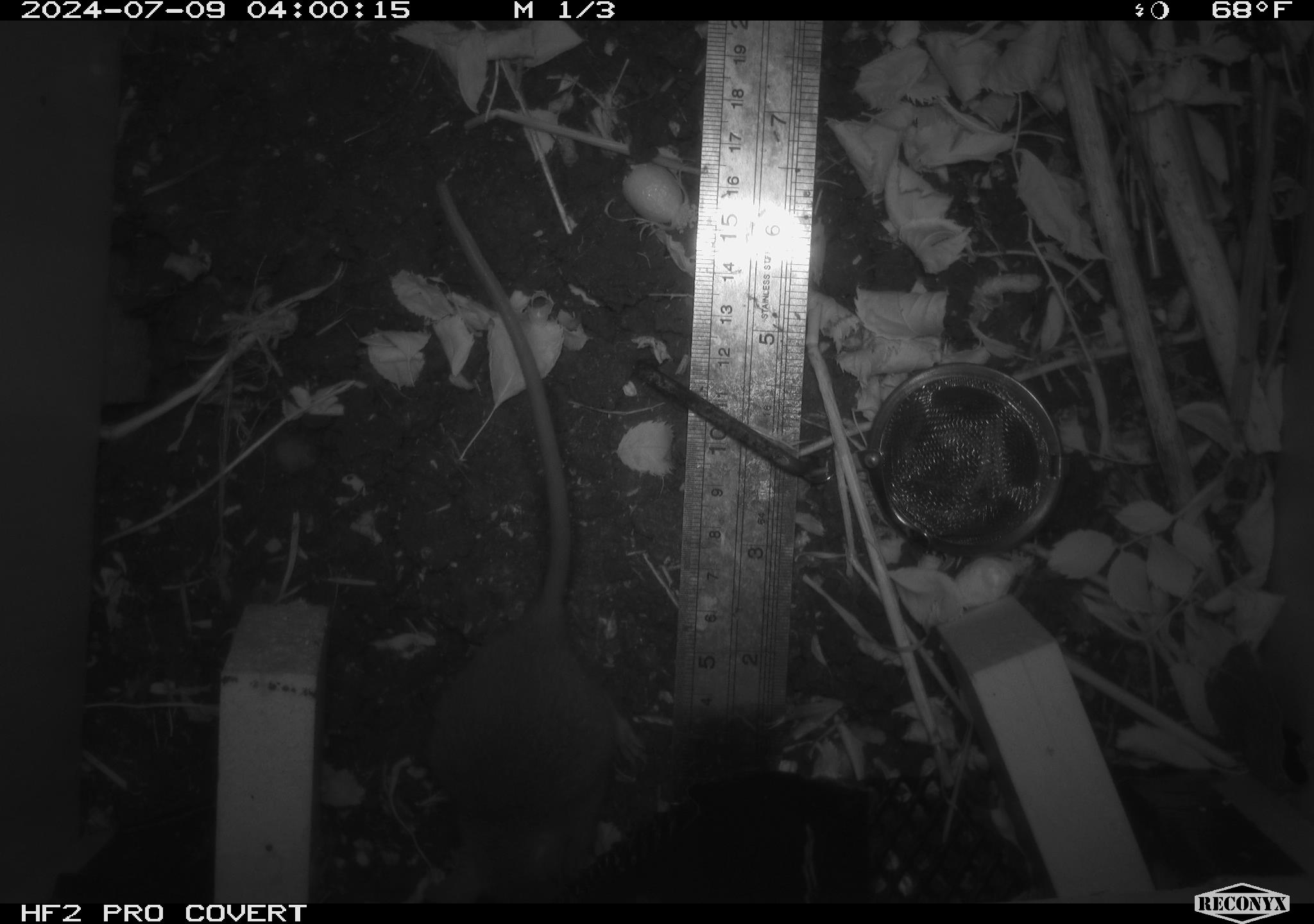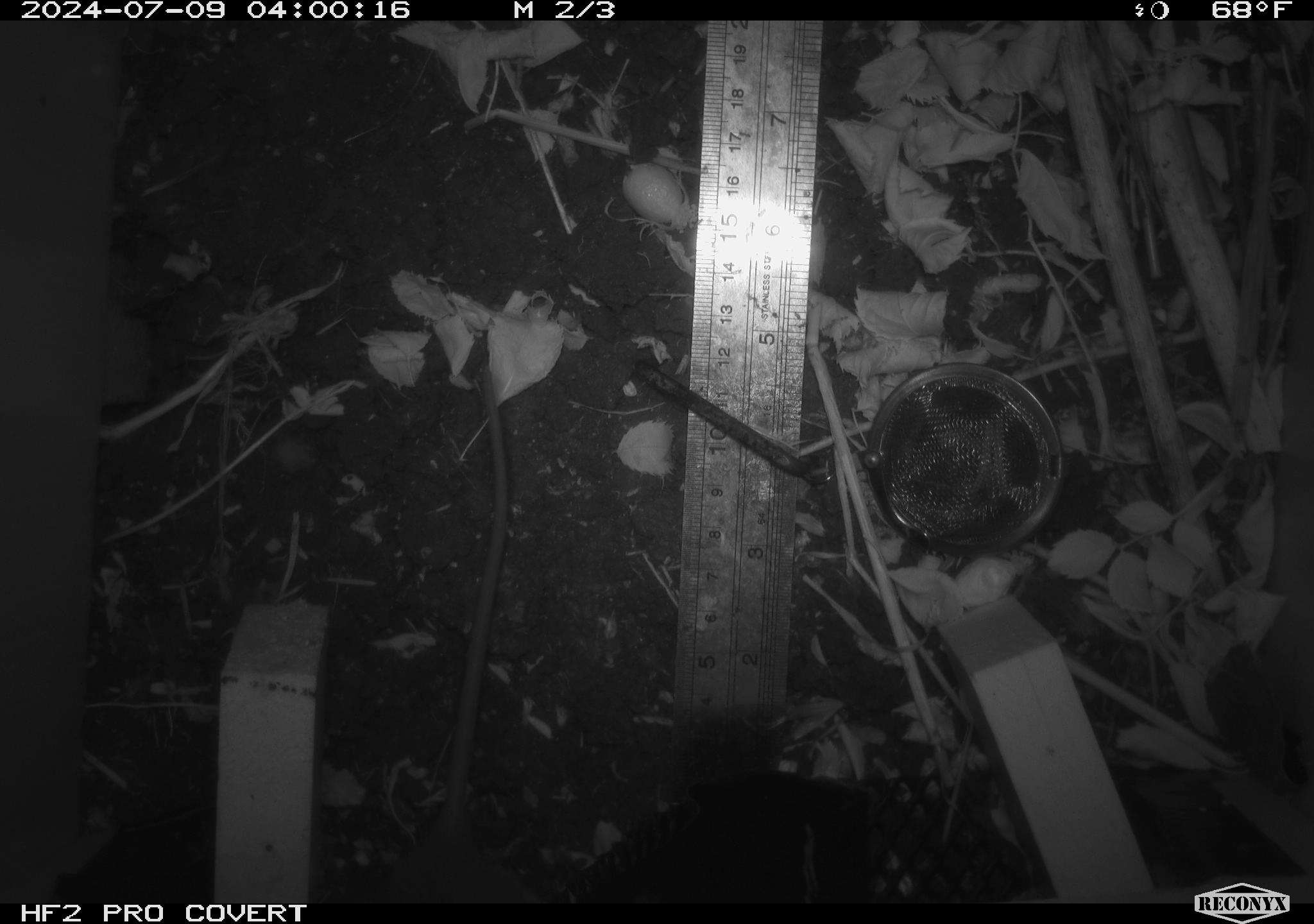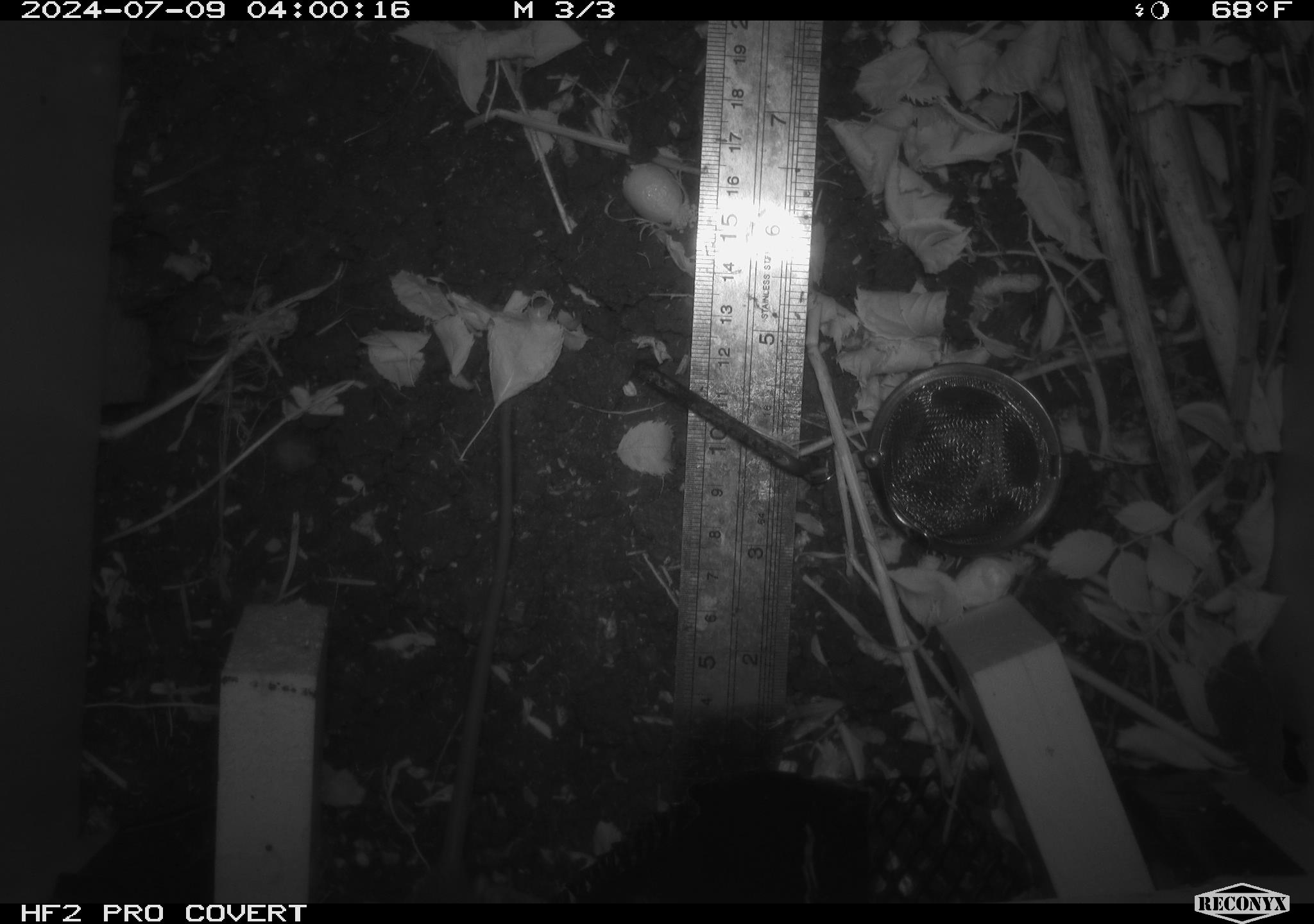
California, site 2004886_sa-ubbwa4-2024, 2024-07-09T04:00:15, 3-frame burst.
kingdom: Animalia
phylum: Chordata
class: Mammalia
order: Rodentia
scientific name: Rodentia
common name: woodrat or rat or mouse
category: woodrat or rat or mouse species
Woodrat or rat or mouse species (woodrat or rat or mouse) (Rodentia).